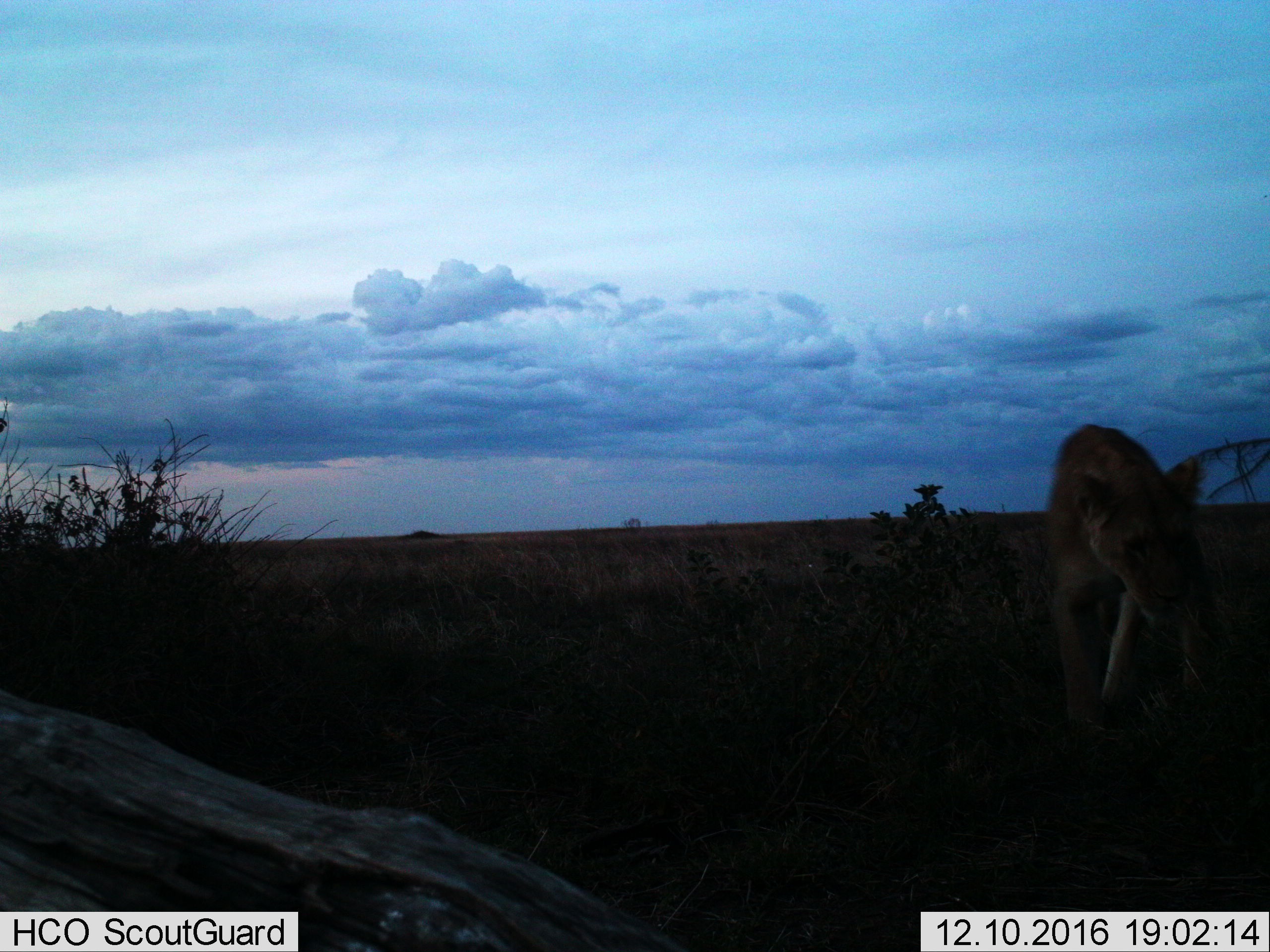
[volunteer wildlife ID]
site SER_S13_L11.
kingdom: Animalia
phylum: Chordata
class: Mammalia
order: Carnivora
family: Felidae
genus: Panthera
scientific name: Panthera leo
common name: lion female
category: lionfemale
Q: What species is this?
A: Lionfemale (lion female) (Panthera leo).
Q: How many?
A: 1.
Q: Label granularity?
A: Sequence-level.